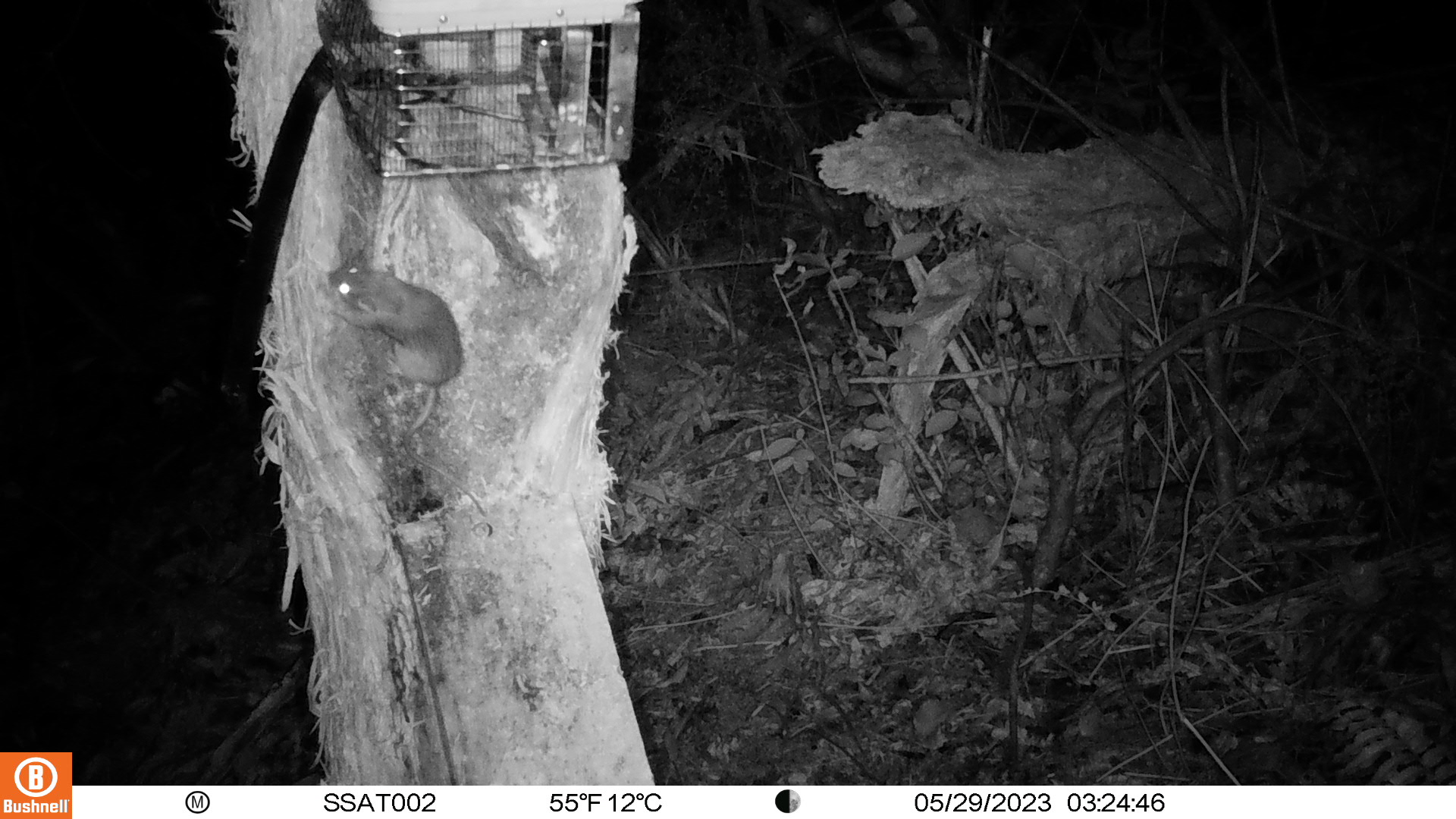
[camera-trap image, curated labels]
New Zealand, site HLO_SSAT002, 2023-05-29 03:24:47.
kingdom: Animalia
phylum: Chordata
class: Mammalia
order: Rodentia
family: Muridae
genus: Rattus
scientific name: Rattus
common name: rat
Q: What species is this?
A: Rat (Rattus).